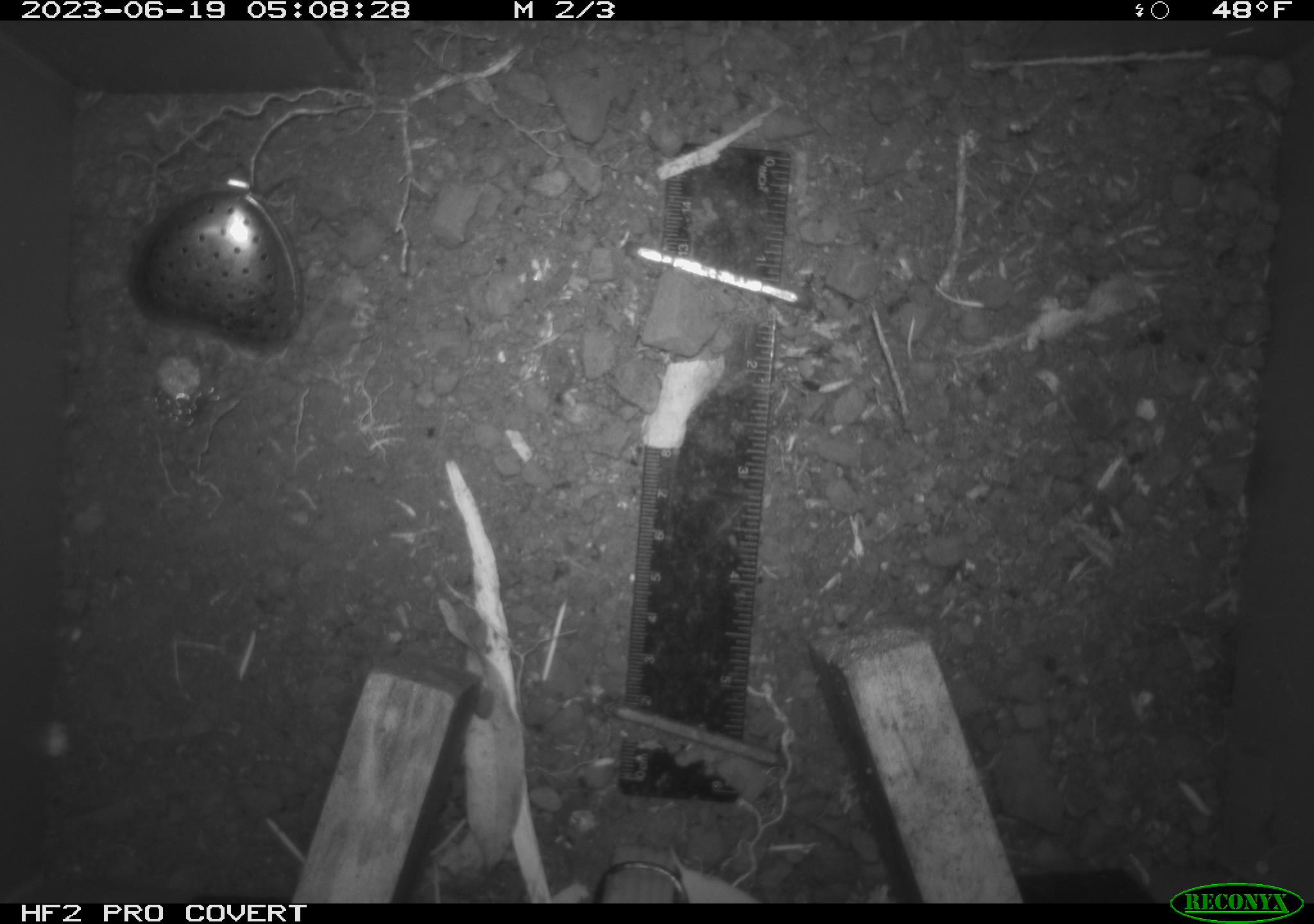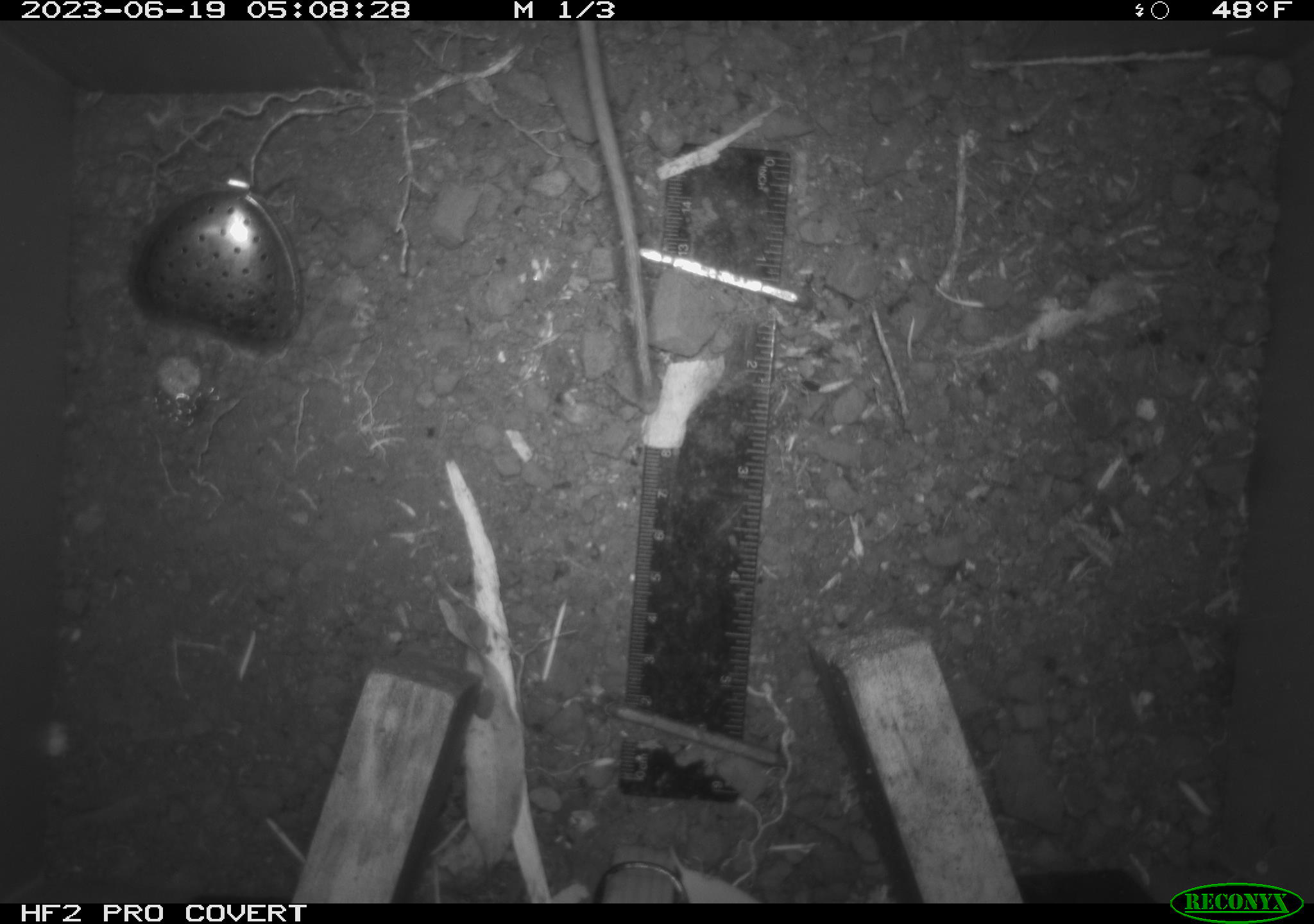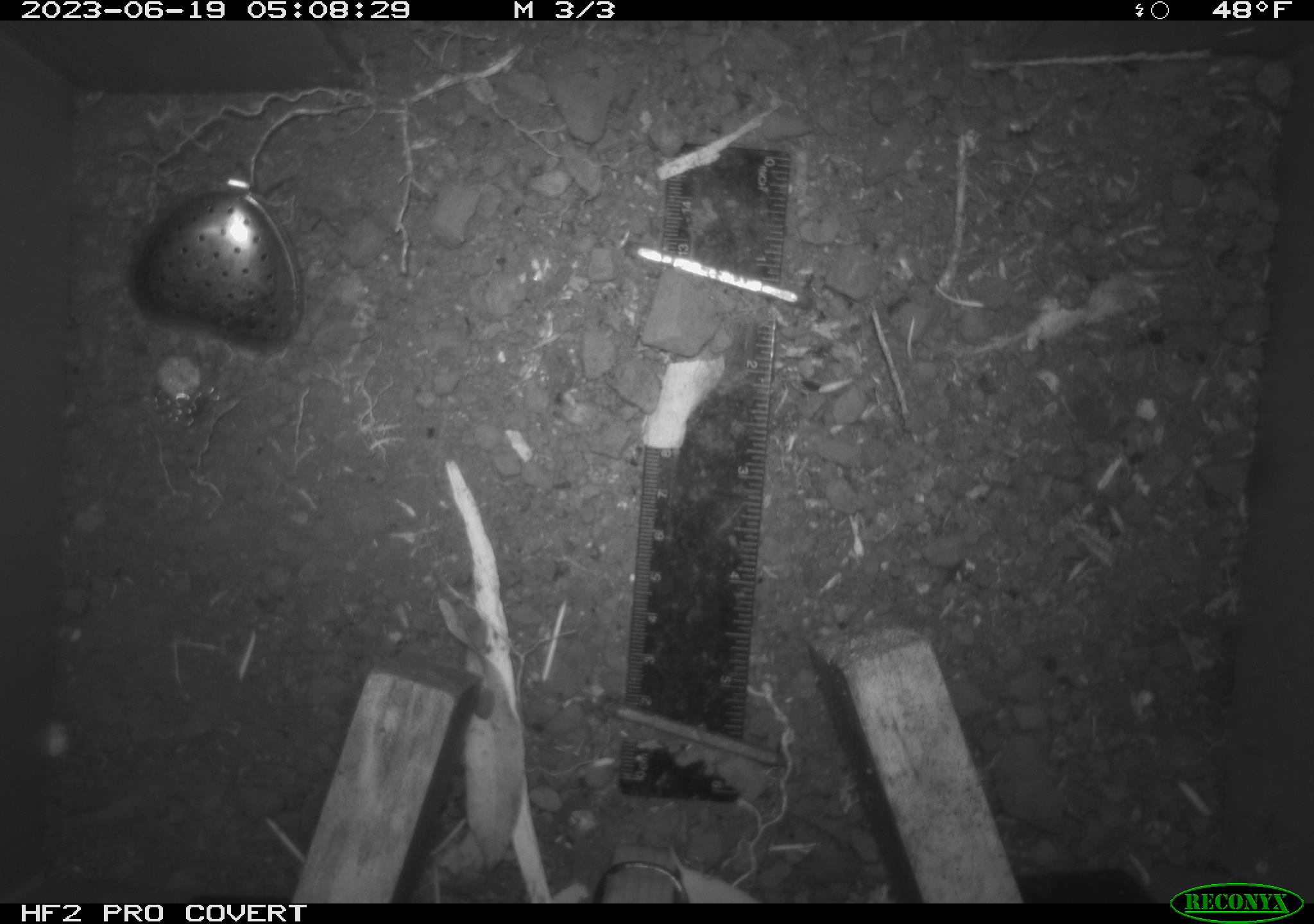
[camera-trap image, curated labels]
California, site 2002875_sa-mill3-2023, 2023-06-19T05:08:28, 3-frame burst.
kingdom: Animalia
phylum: Chordata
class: Mammalia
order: Rodentia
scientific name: Rodentia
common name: mouse species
Mouse species (Rodentia).